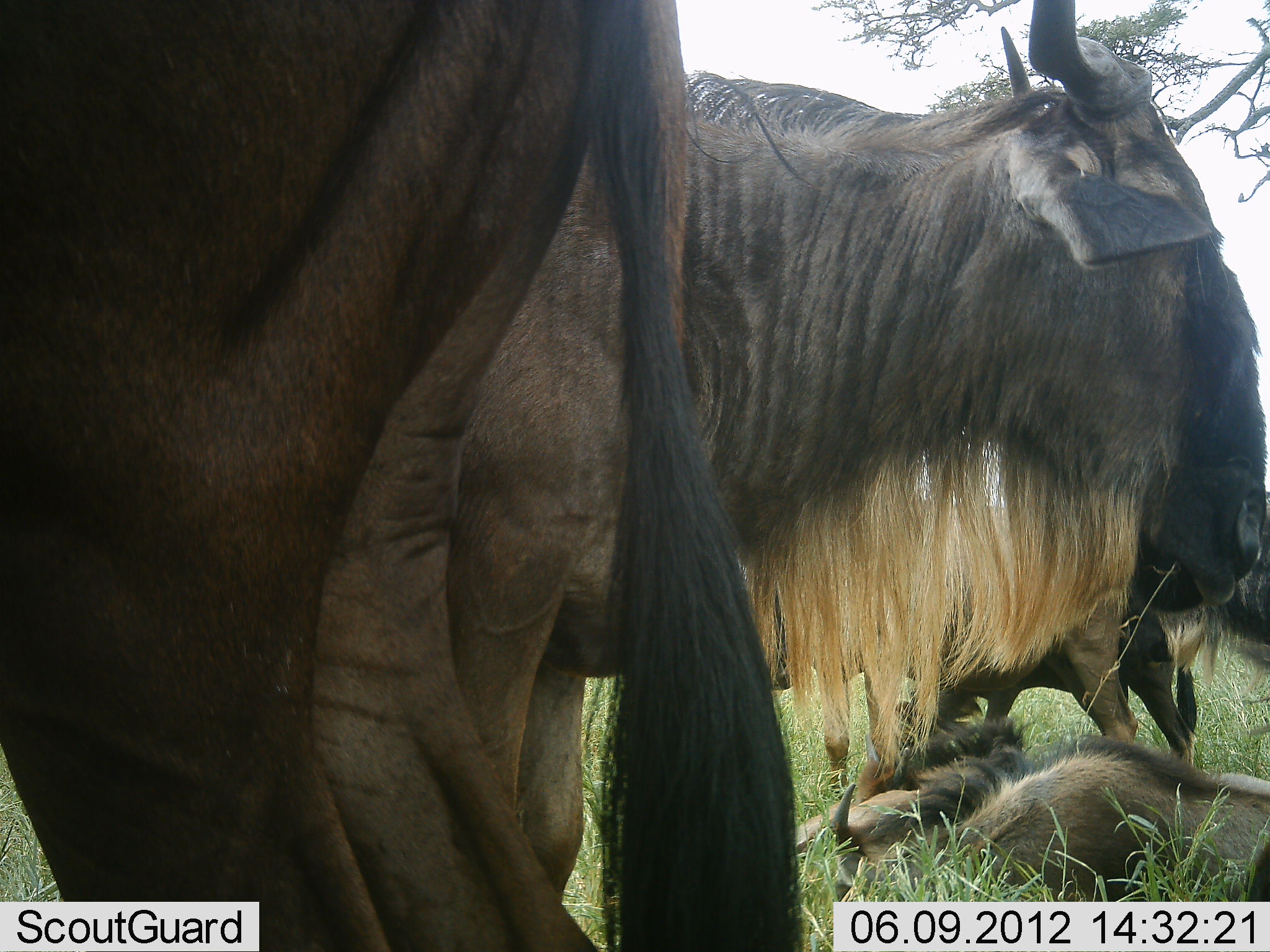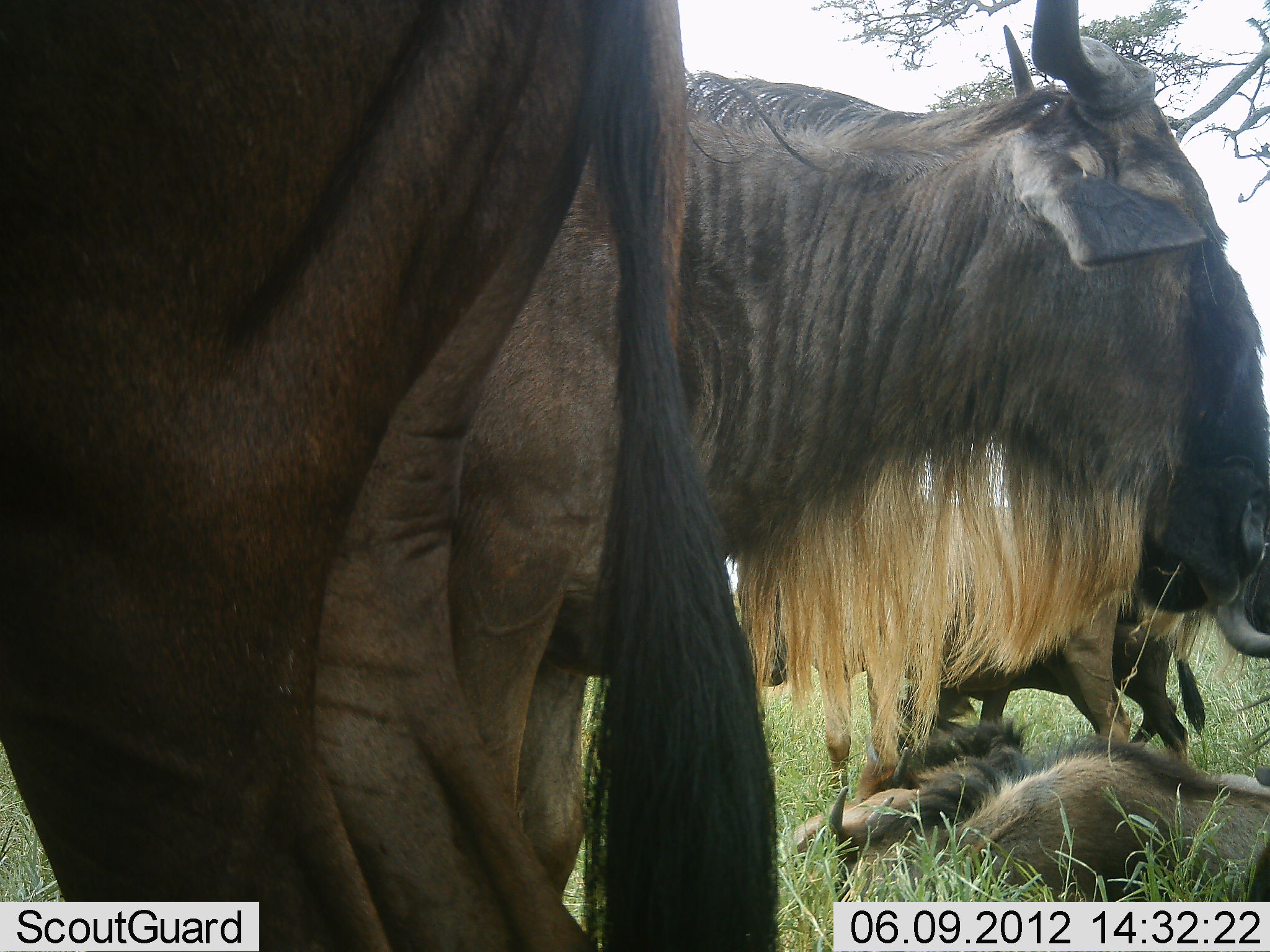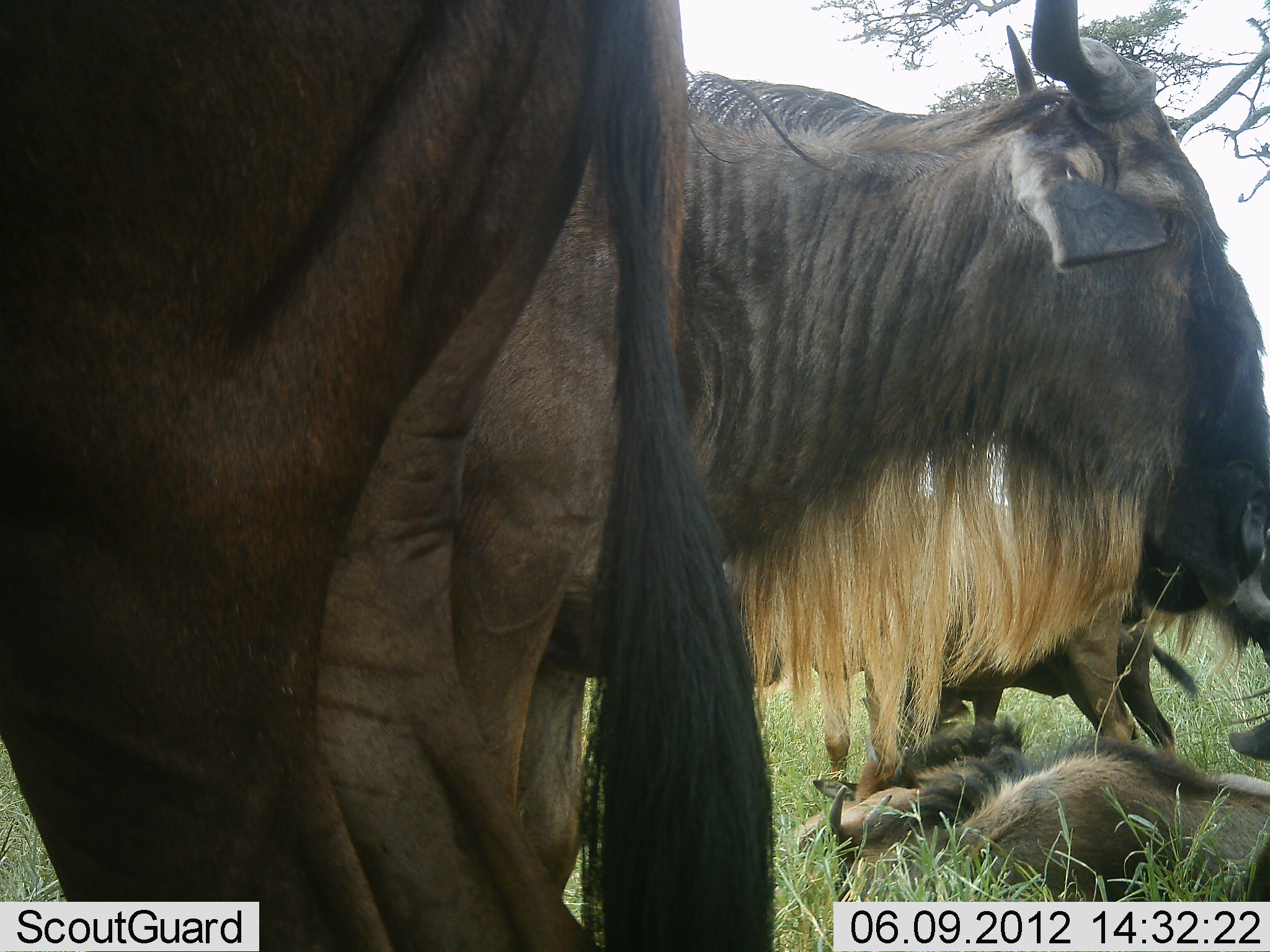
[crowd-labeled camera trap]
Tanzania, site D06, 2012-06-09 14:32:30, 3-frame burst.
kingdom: Animalia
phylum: Chordata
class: Mammalia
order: Artiodactyla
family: Bovidae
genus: Connochaetes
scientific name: Connochaetes taurinus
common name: blue wildebeest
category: wildebeest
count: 6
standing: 91%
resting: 82%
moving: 18%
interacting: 9%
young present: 45%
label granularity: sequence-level